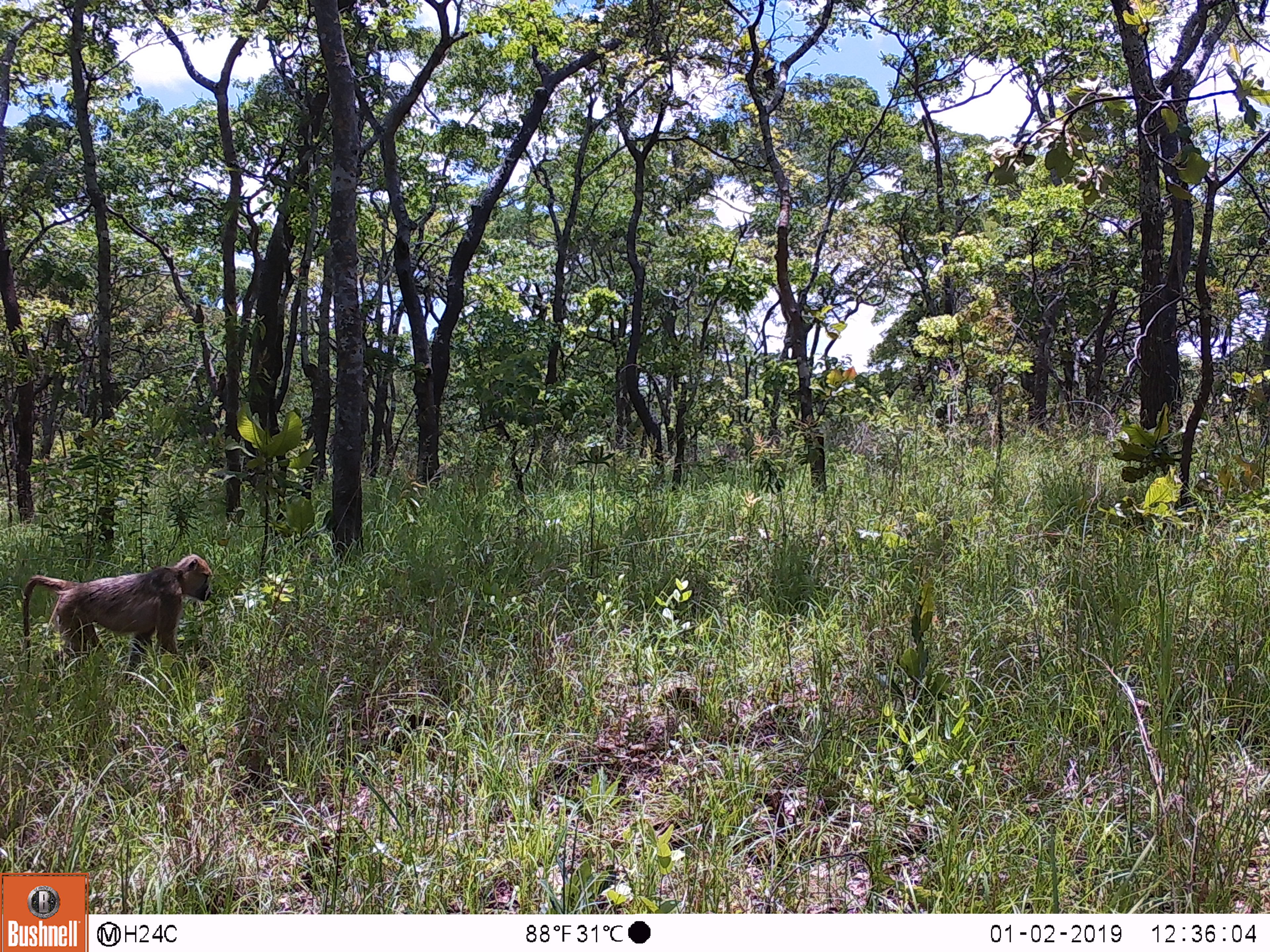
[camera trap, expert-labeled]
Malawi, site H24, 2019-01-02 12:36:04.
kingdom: Animalia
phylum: Chordata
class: Mammalia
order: Primates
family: Cercopithecidae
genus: Papio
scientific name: Papio cynocephalus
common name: yellow baboon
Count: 1.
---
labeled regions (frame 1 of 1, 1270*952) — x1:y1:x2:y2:
yellow baboon: 15:550:212:678